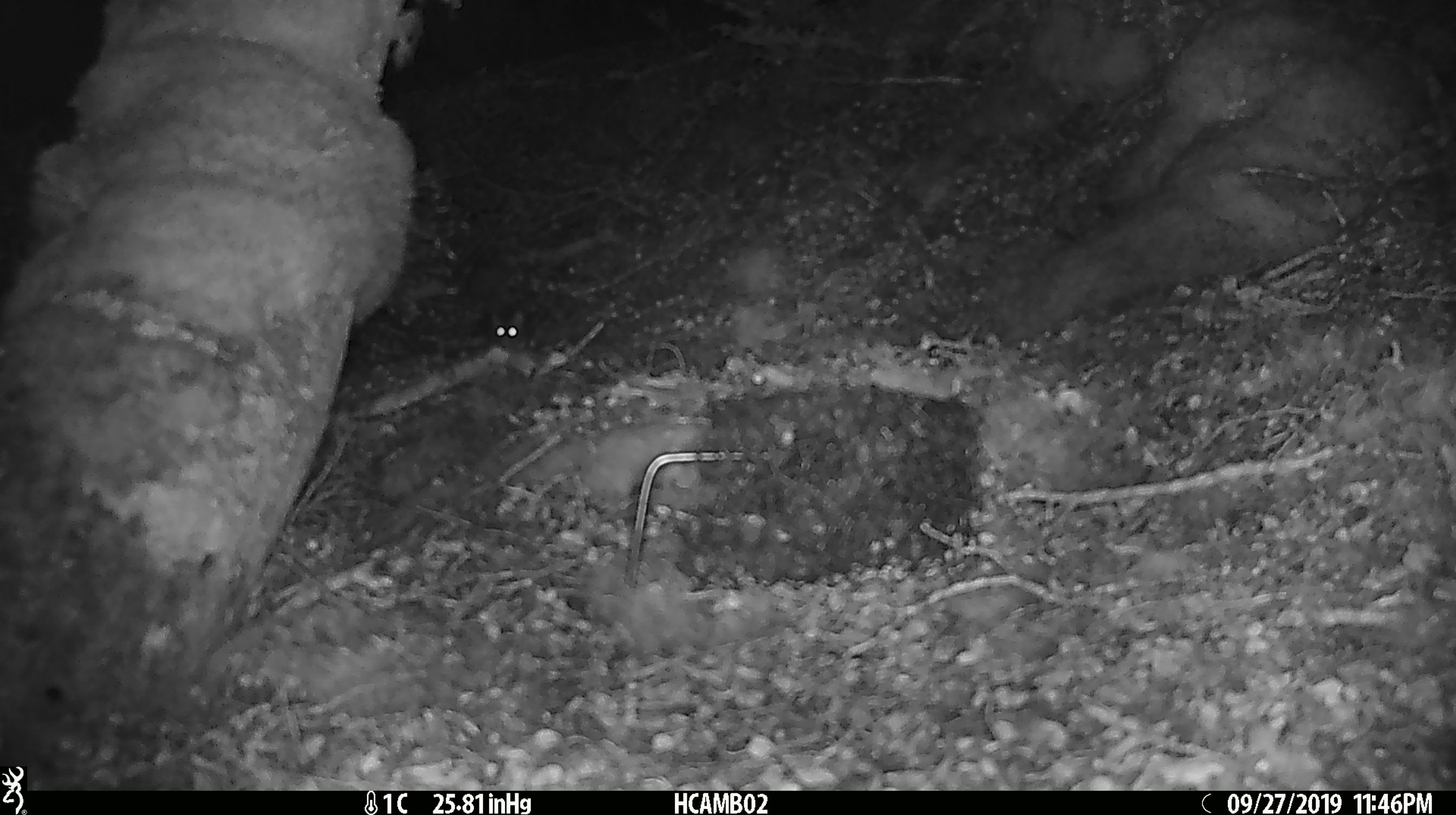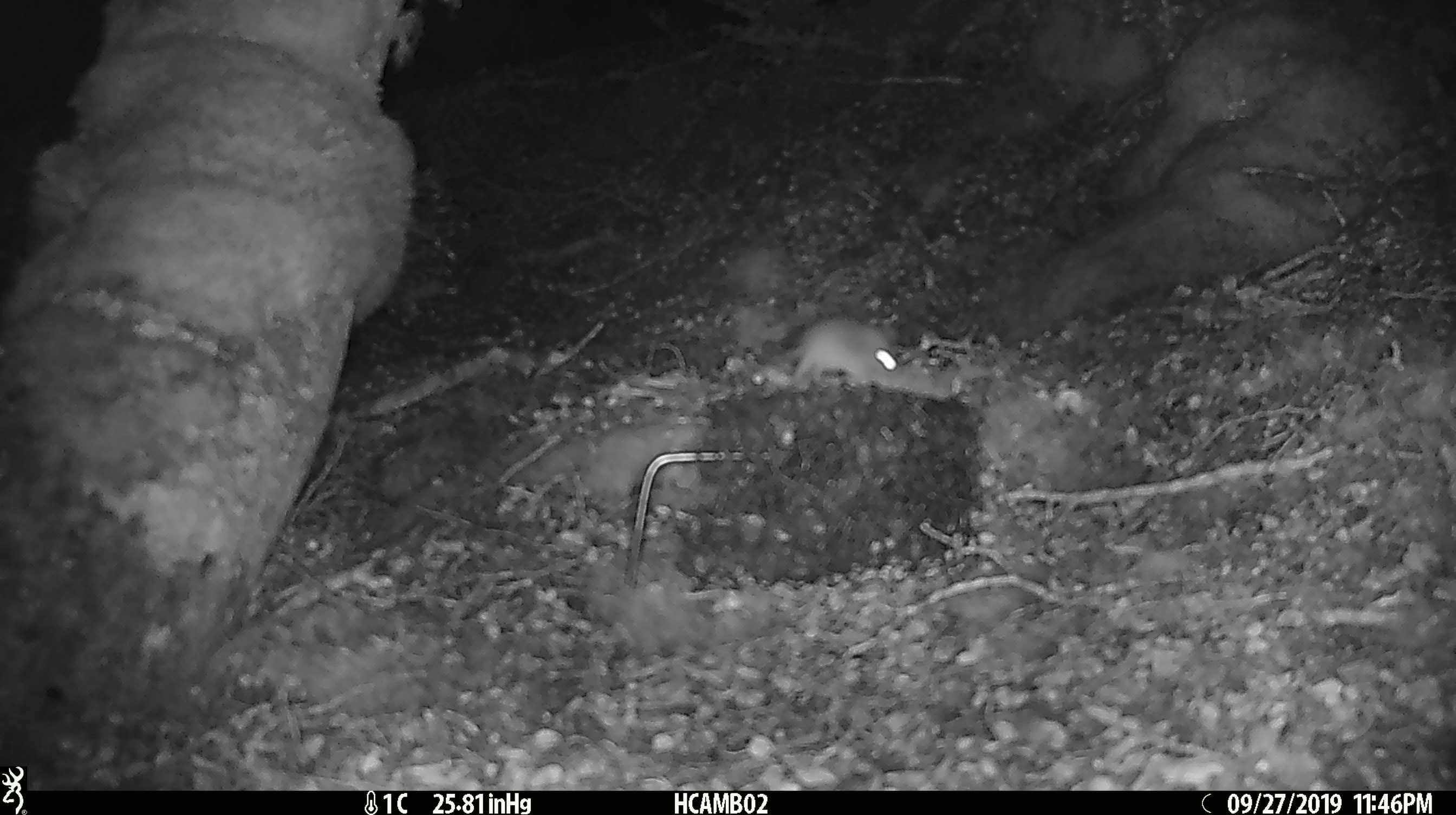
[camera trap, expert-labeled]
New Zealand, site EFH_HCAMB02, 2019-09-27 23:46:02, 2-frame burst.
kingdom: Animalia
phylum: Chordata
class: Mammalia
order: Rodentia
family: Muridae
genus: Mus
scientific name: Mus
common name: mouse